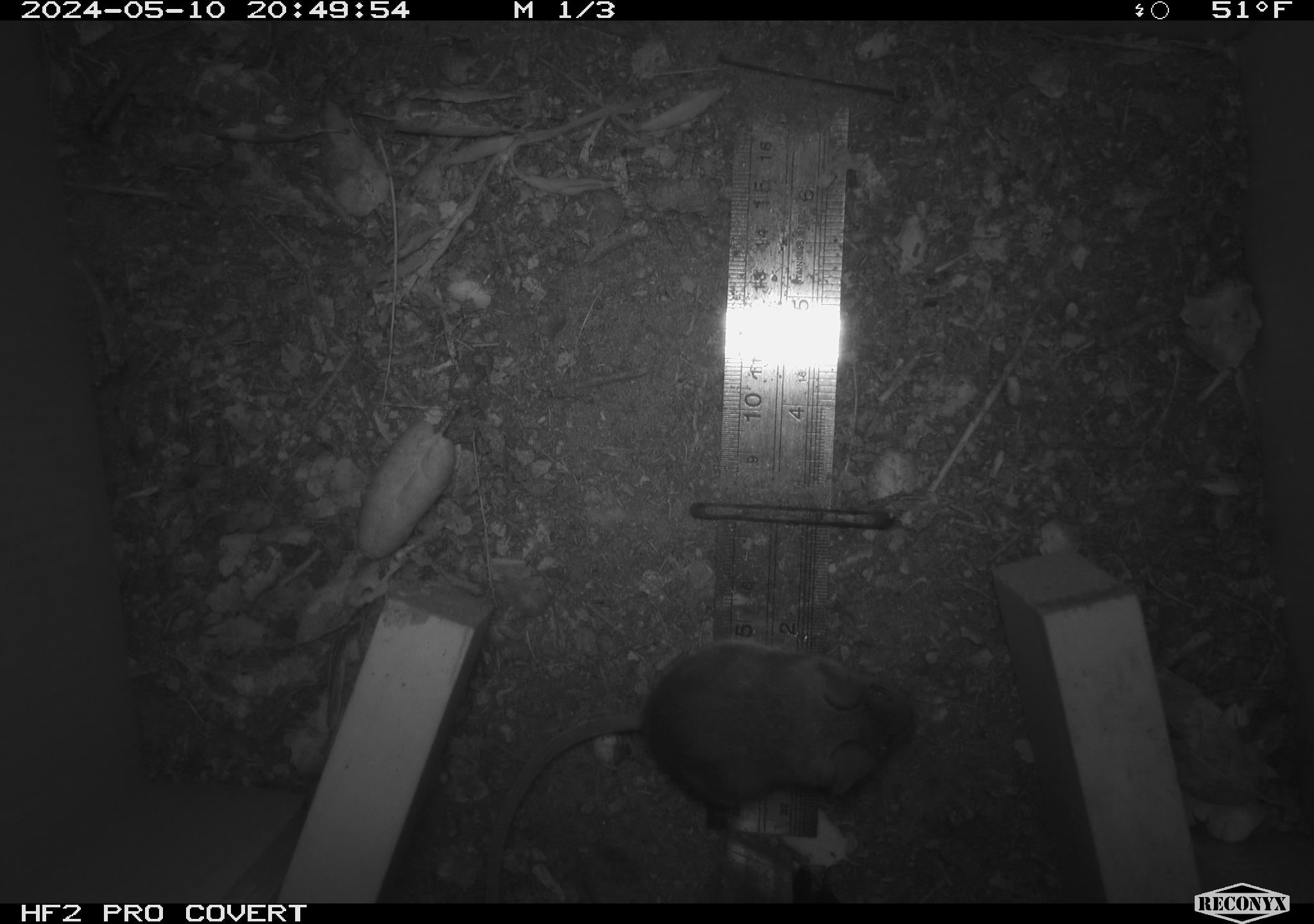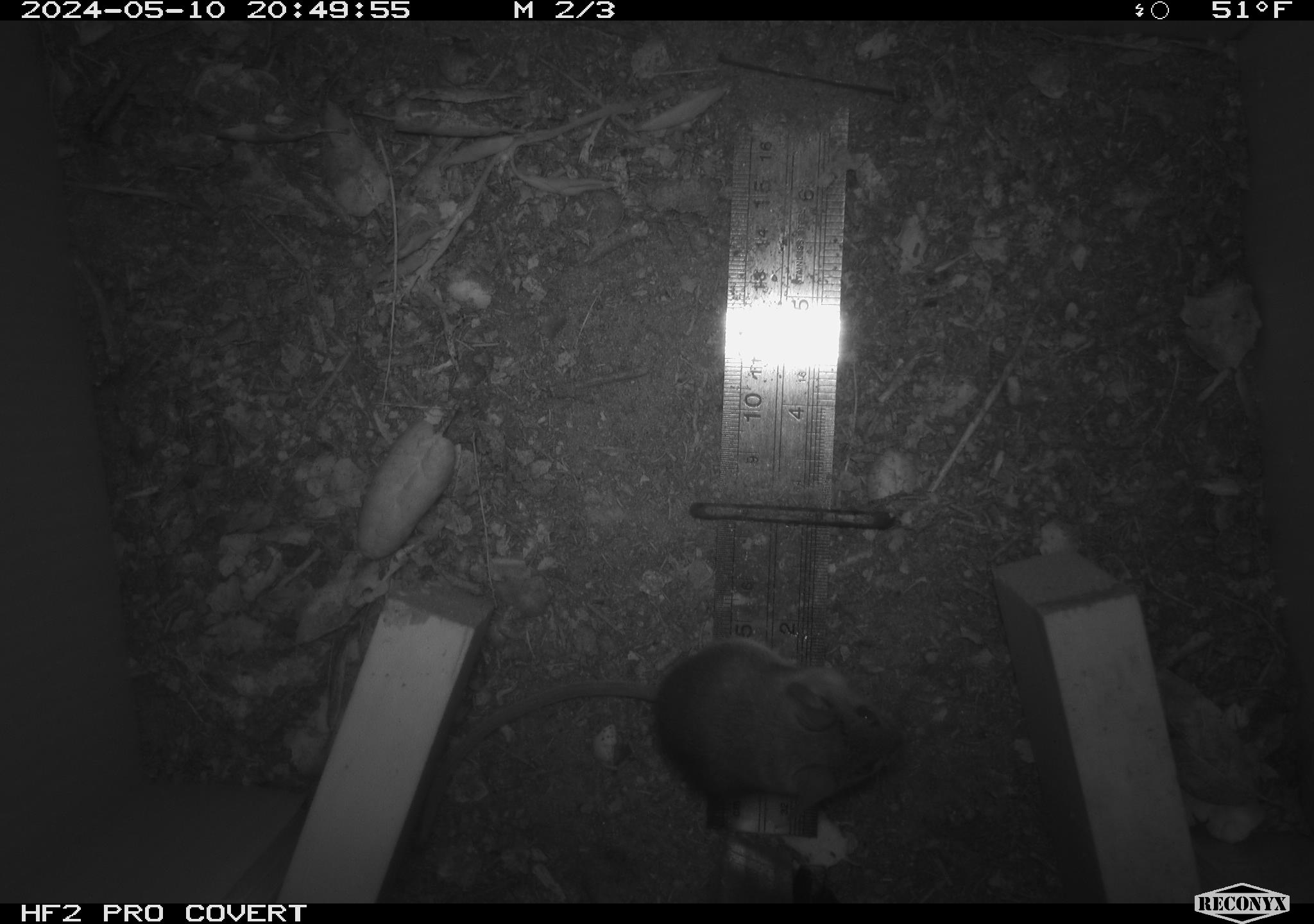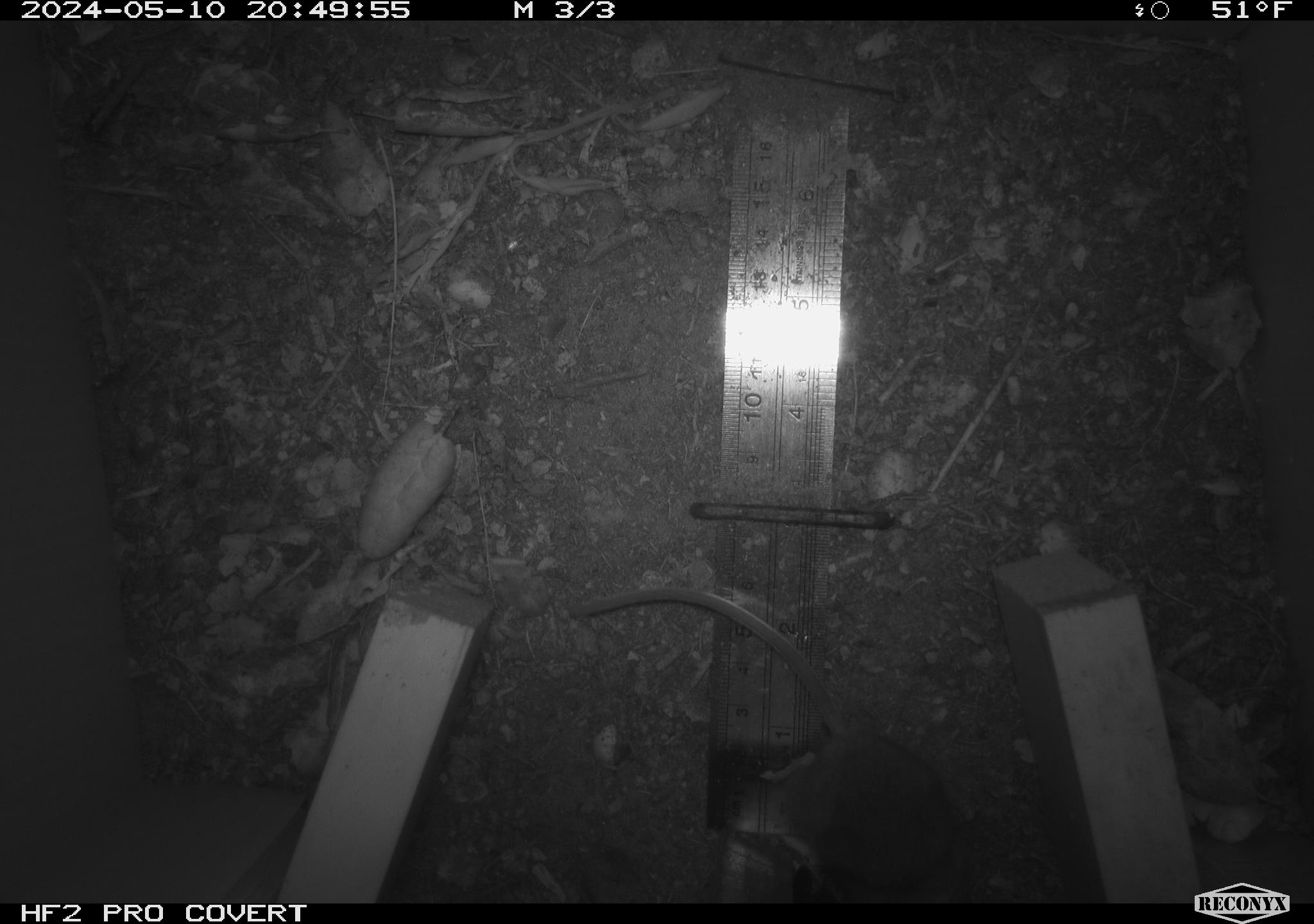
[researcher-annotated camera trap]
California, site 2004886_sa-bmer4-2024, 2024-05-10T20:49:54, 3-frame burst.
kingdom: Animalia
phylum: Chordata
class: Mammalia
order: Rodentia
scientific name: Rodentia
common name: mouse species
Mouse species (Rodentia).